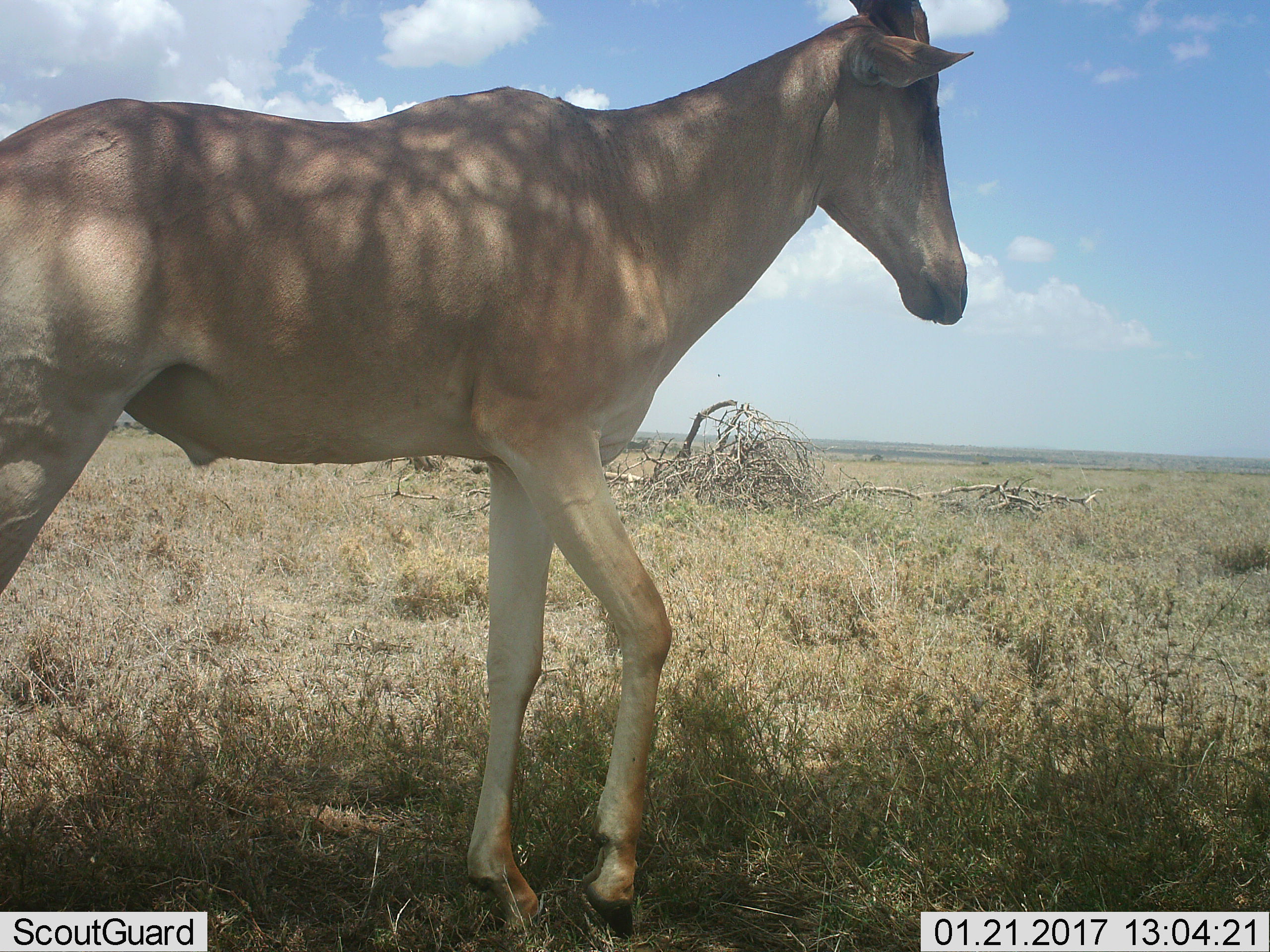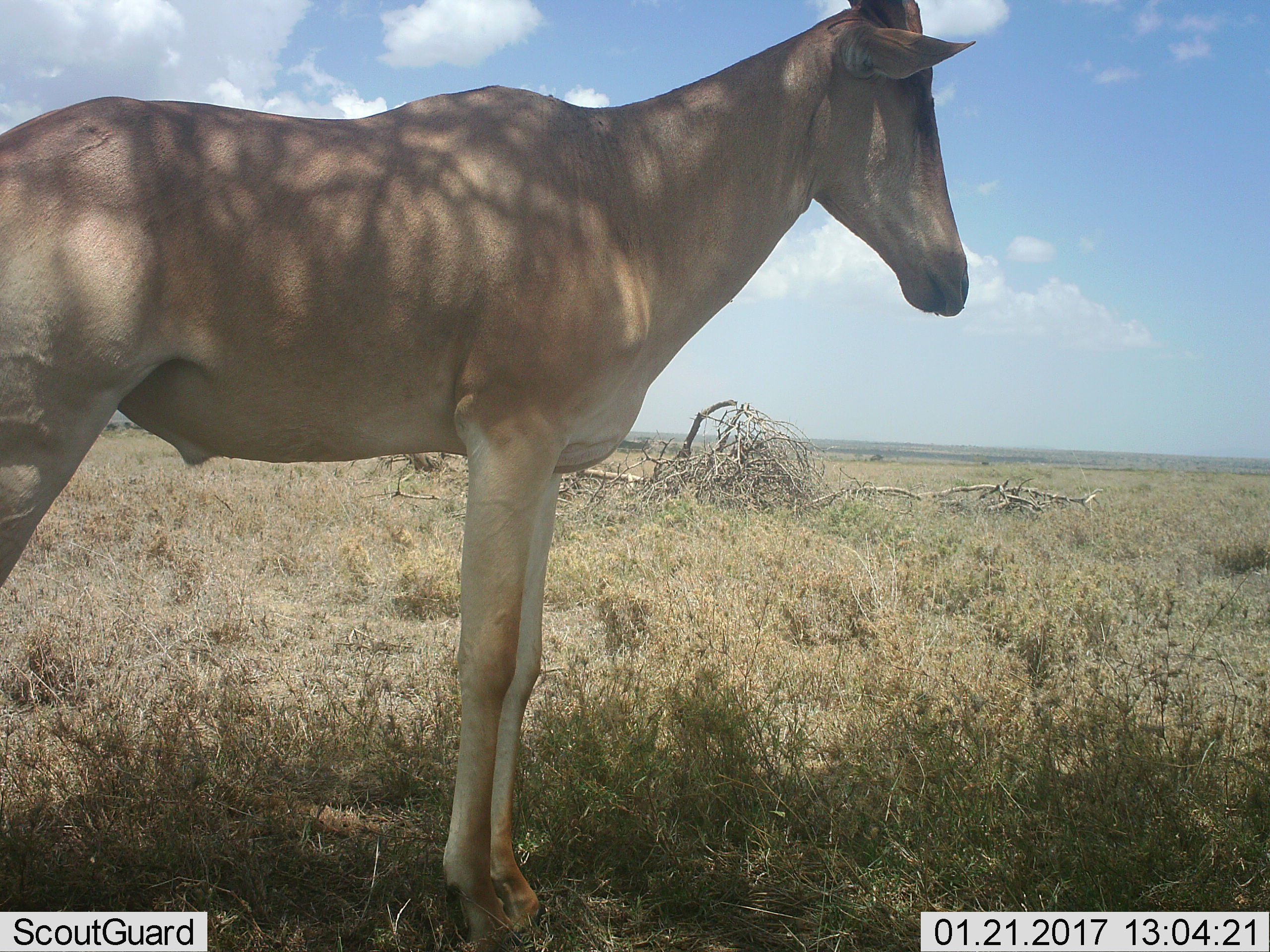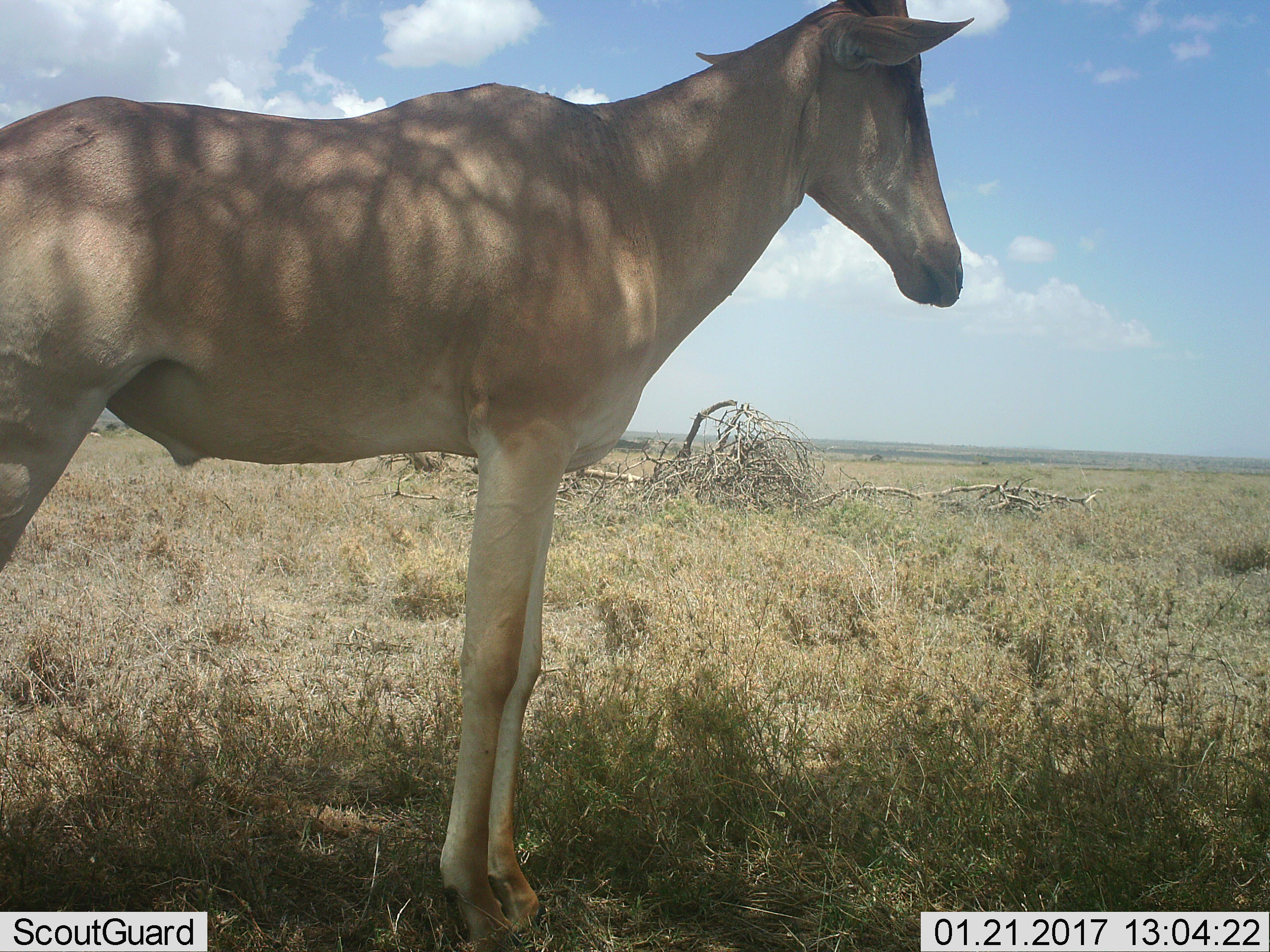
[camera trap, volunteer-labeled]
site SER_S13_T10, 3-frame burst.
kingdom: Animalia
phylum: Chordata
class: Mammalia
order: Artiodactyla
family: Bovidae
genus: Alcelaphus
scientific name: Alcelaphus buselaphus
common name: hartebeest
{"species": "hartebeest (Alcelaphus buselaphus)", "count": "1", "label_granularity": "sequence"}